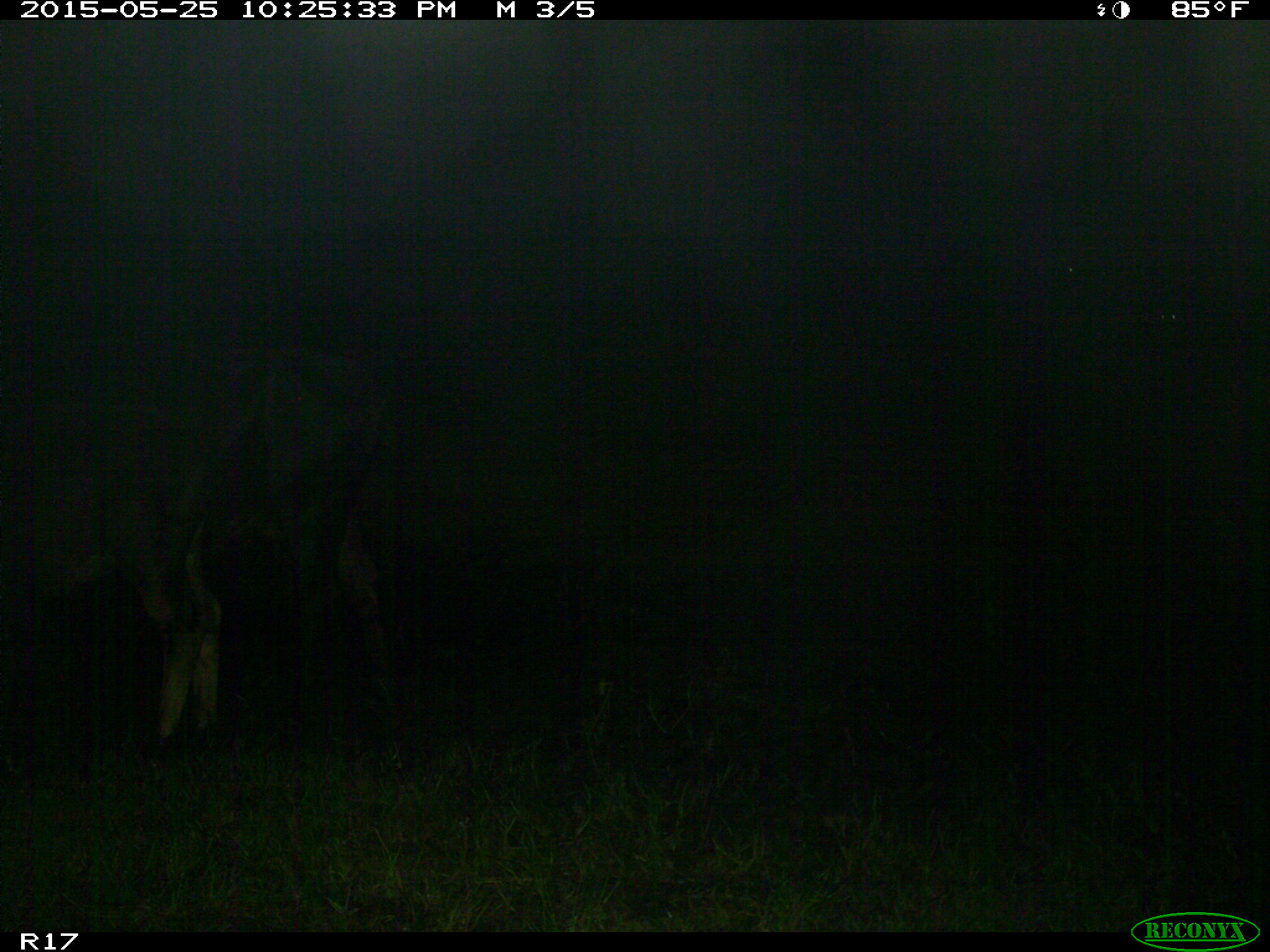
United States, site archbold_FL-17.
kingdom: Animalia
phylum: Chordata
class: Mammalia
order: Artiodactyla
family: Bovidae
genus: Bos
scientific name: Bos taurus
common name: domestic cow